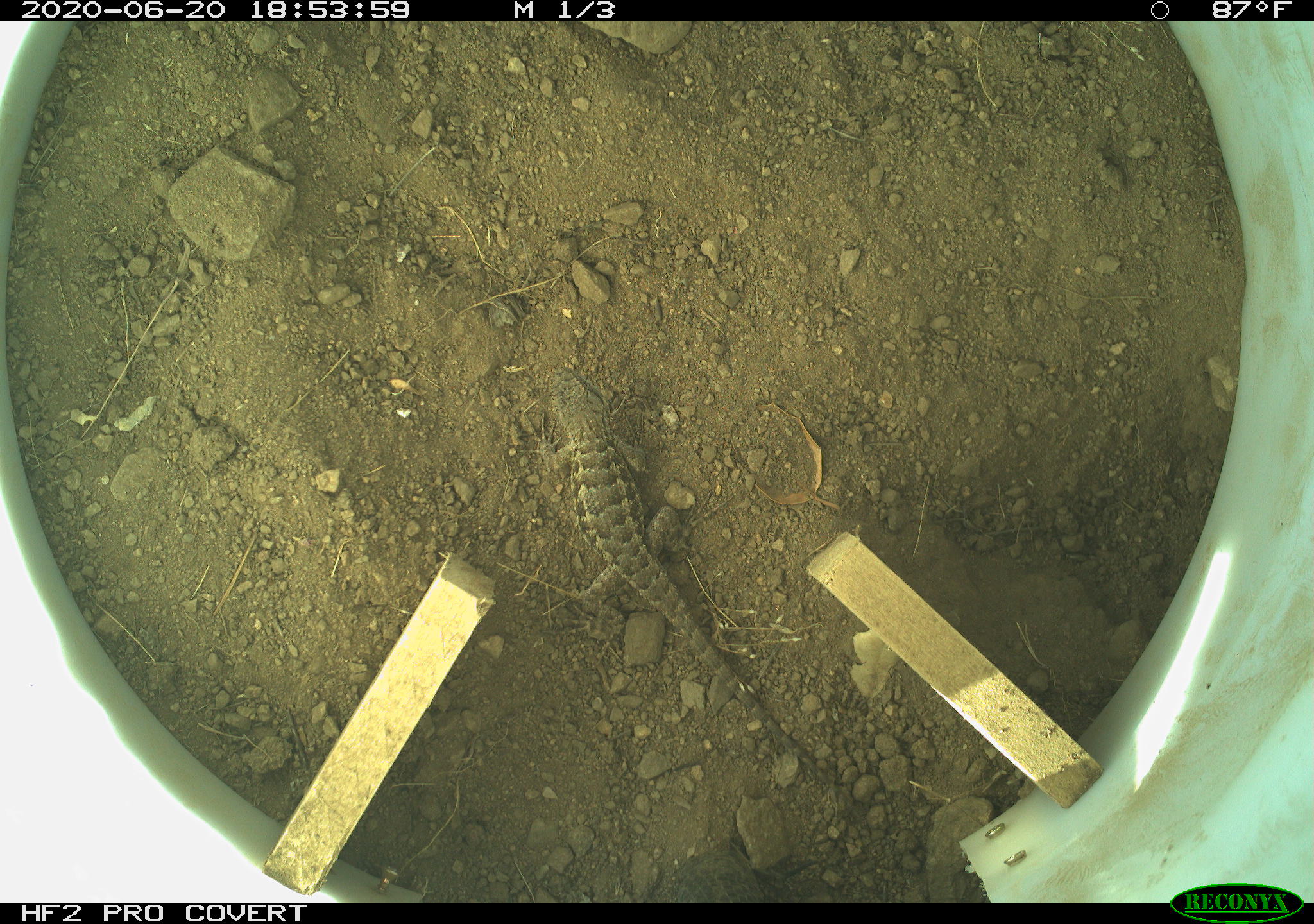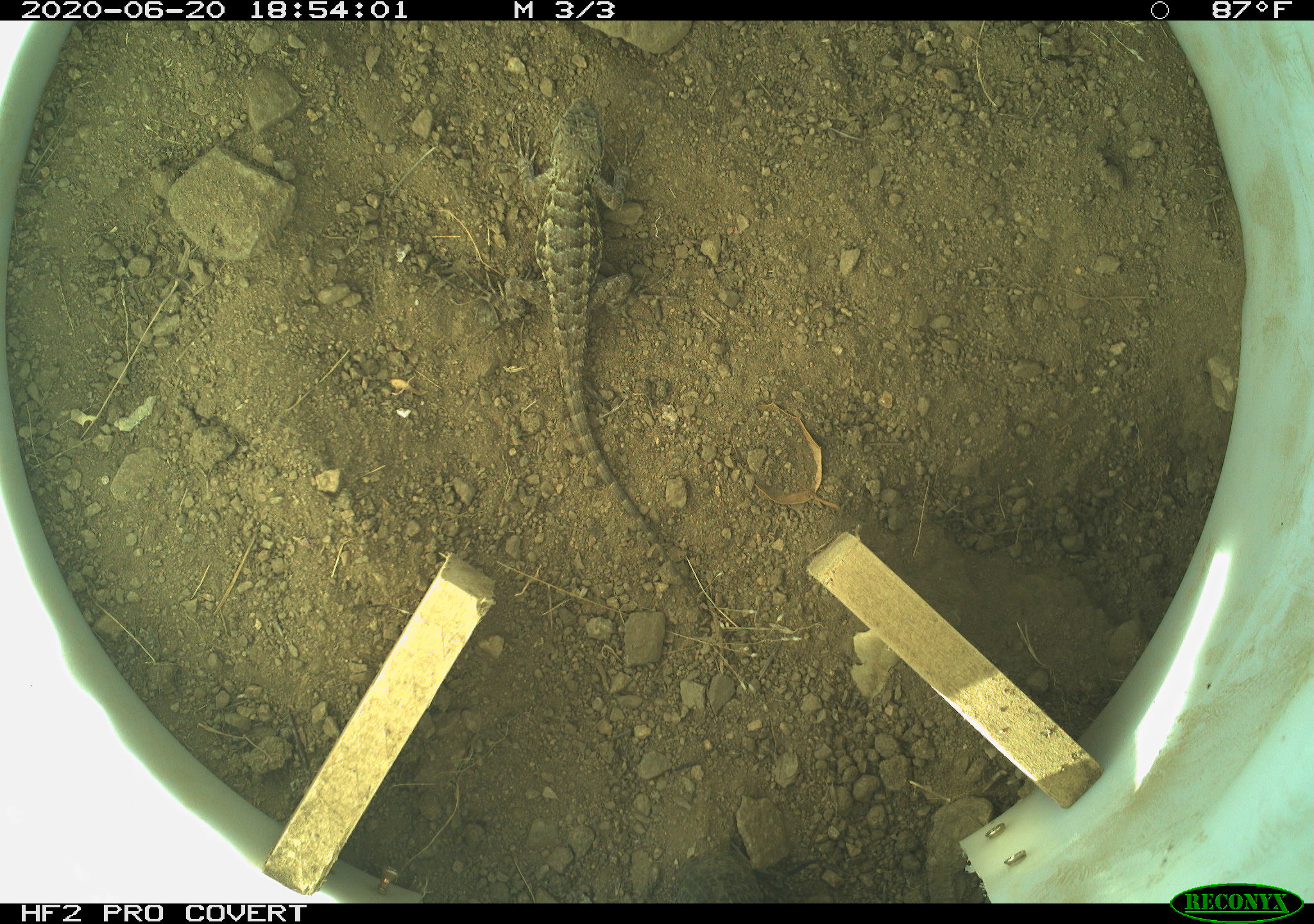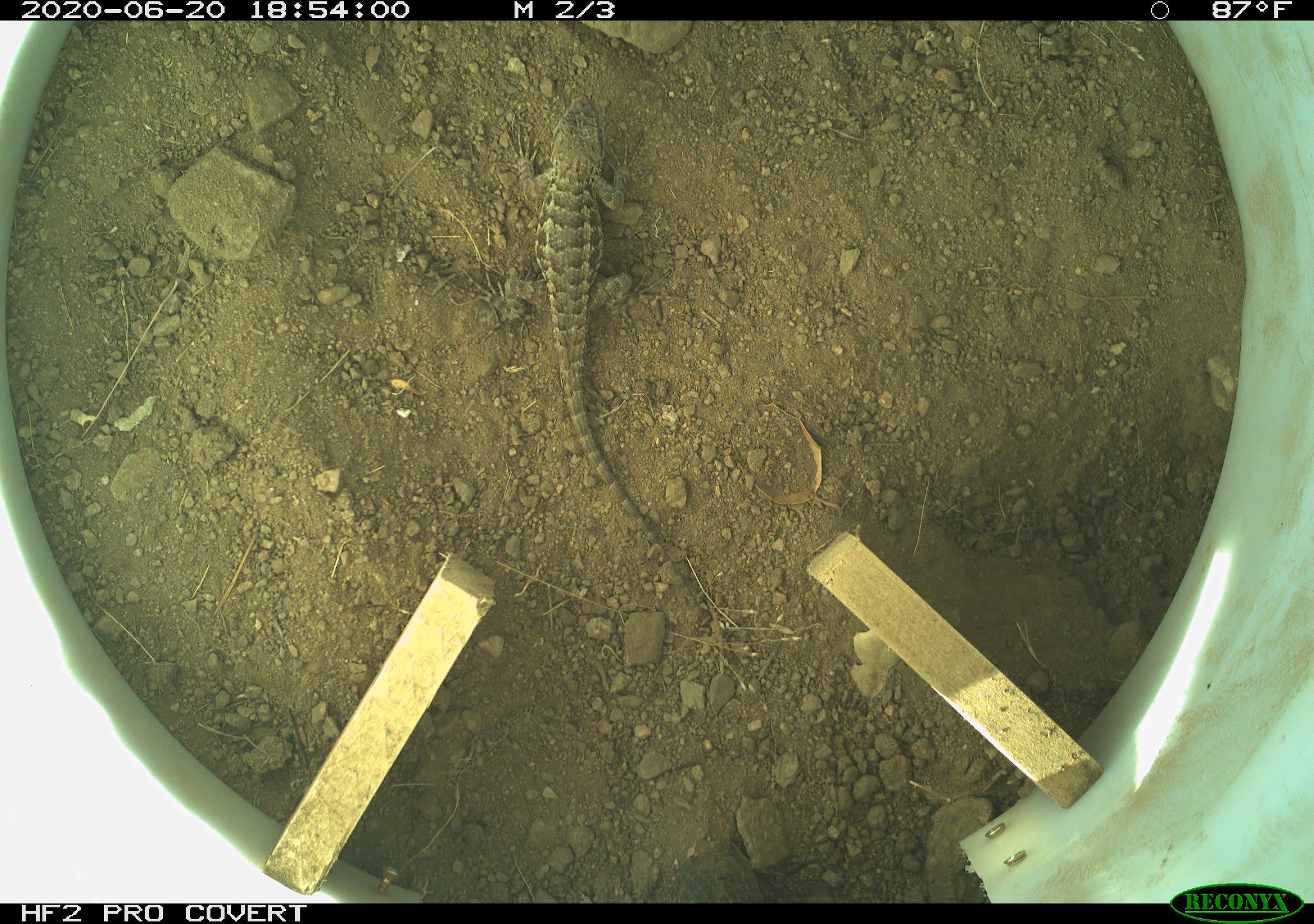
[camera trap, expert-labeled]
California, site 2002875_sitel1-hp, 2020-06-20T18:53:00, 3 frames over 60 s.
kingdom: Animalia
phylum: Chordata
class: Reptilia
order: Squamata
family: Phrynosomatidae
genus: Sceloporus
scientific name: Sceloporus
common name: spiny lizards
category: sceloporus species